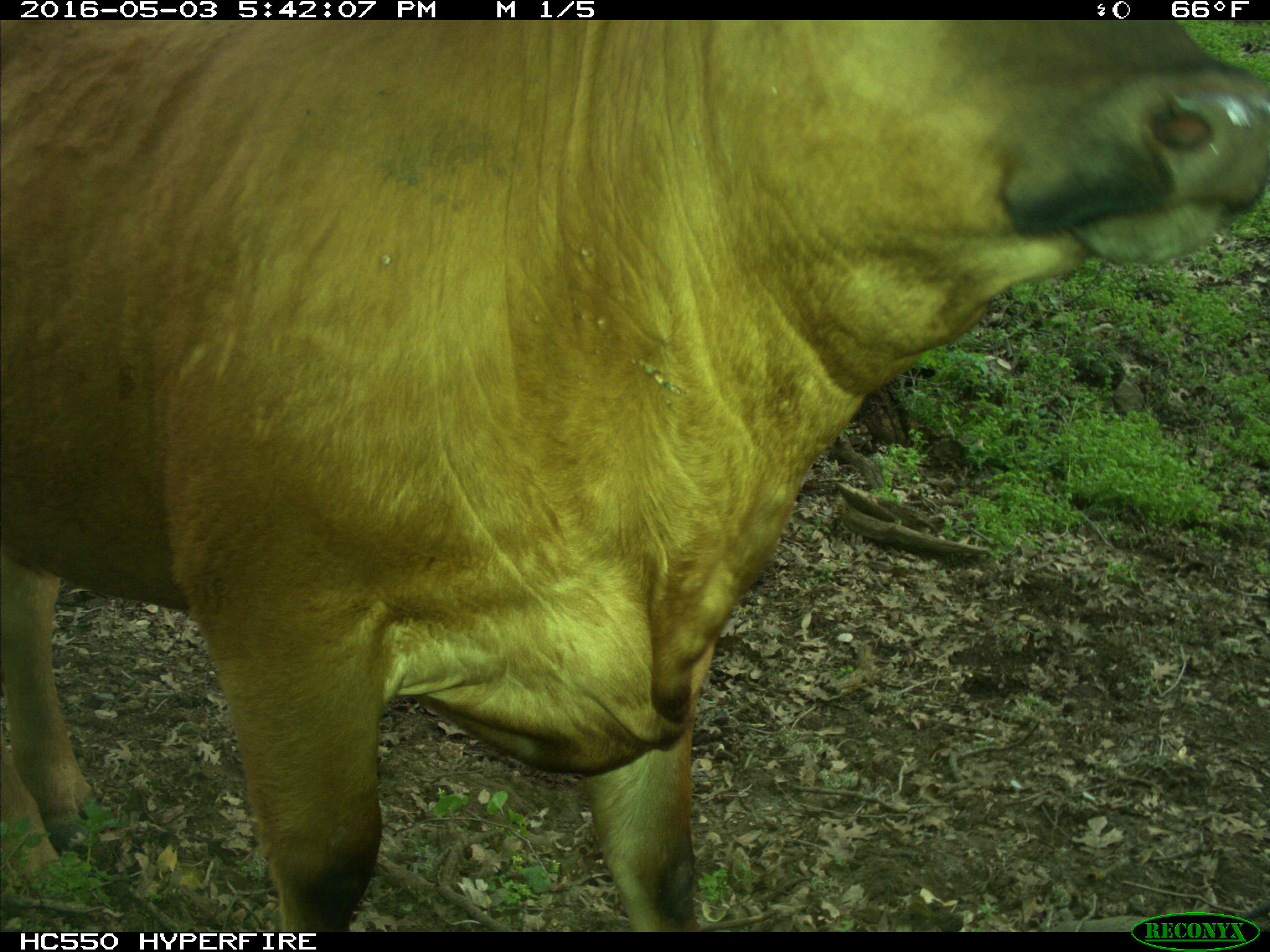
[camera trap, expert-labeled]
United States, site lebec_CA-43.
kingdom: Animalia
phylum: Chordata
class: Mammalia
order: Artiodactyla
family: Bovidae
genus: Bos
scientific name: Bos taurus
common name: domestic cow